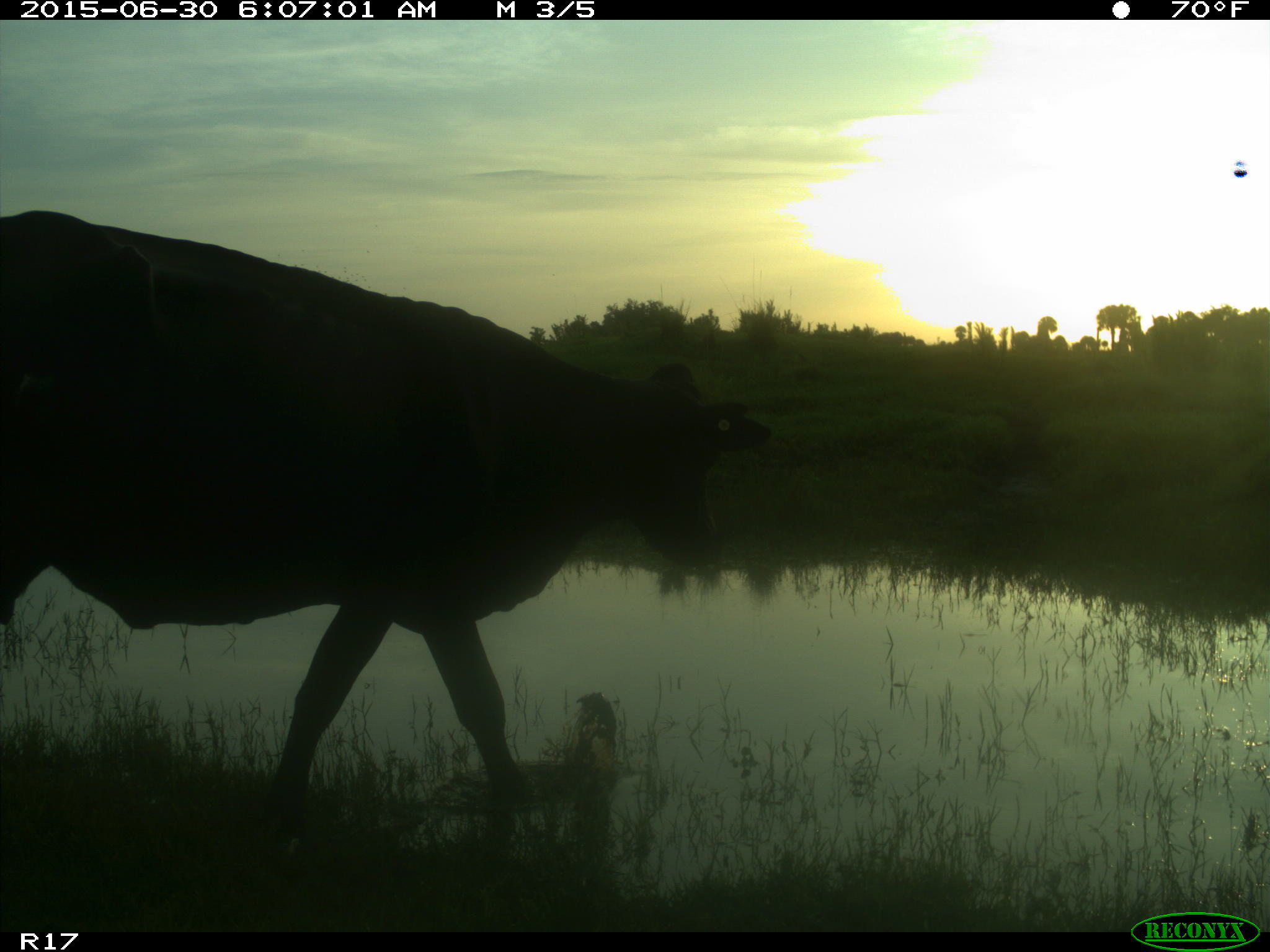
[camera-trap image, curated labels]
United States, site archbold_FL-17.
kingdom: Animalia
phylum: Chordata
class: Mammalia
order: Artiodactyla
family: Bovidae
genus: Bos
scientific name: Bos taurus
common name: domestic cow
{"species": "Bos taurus (domestic cow)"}